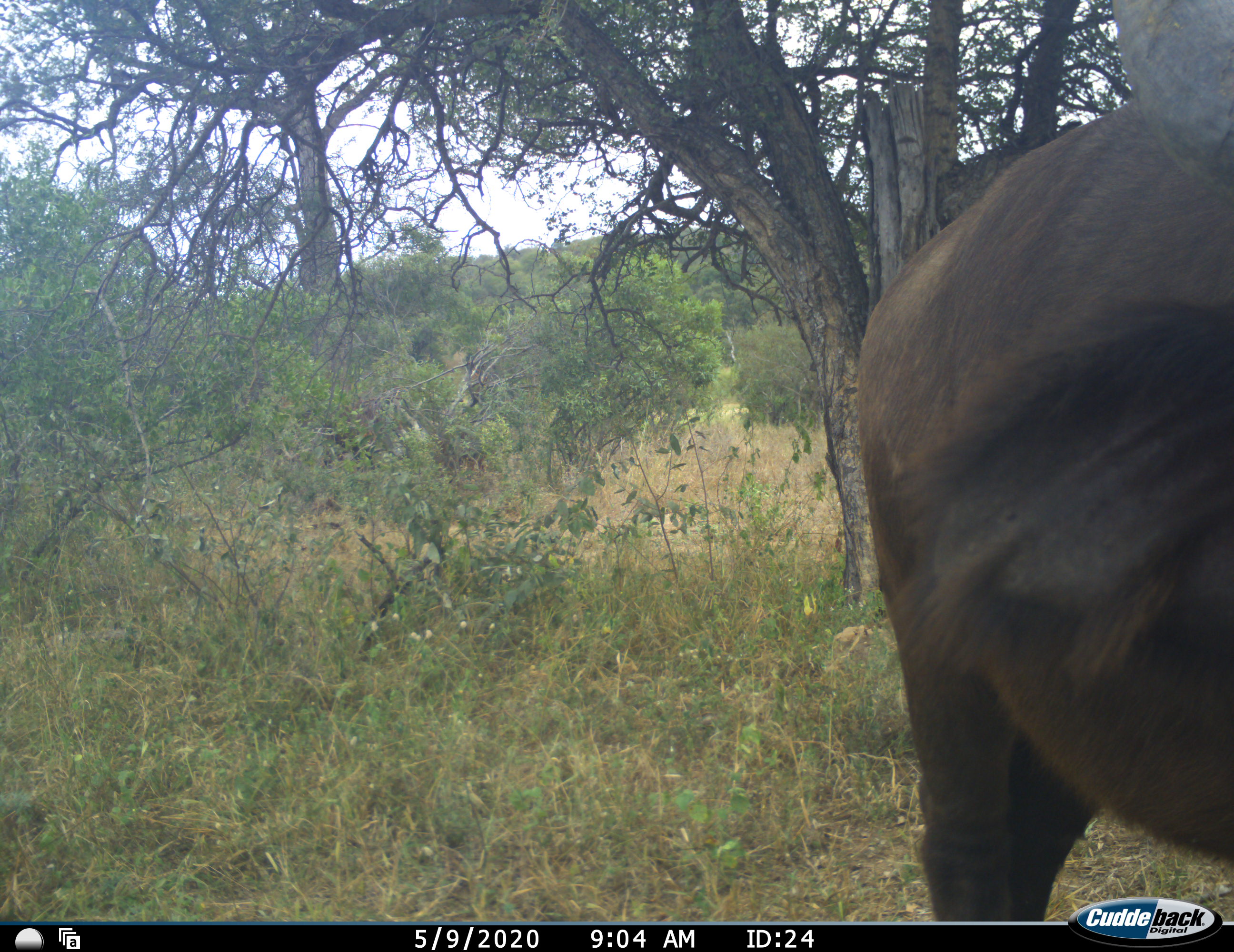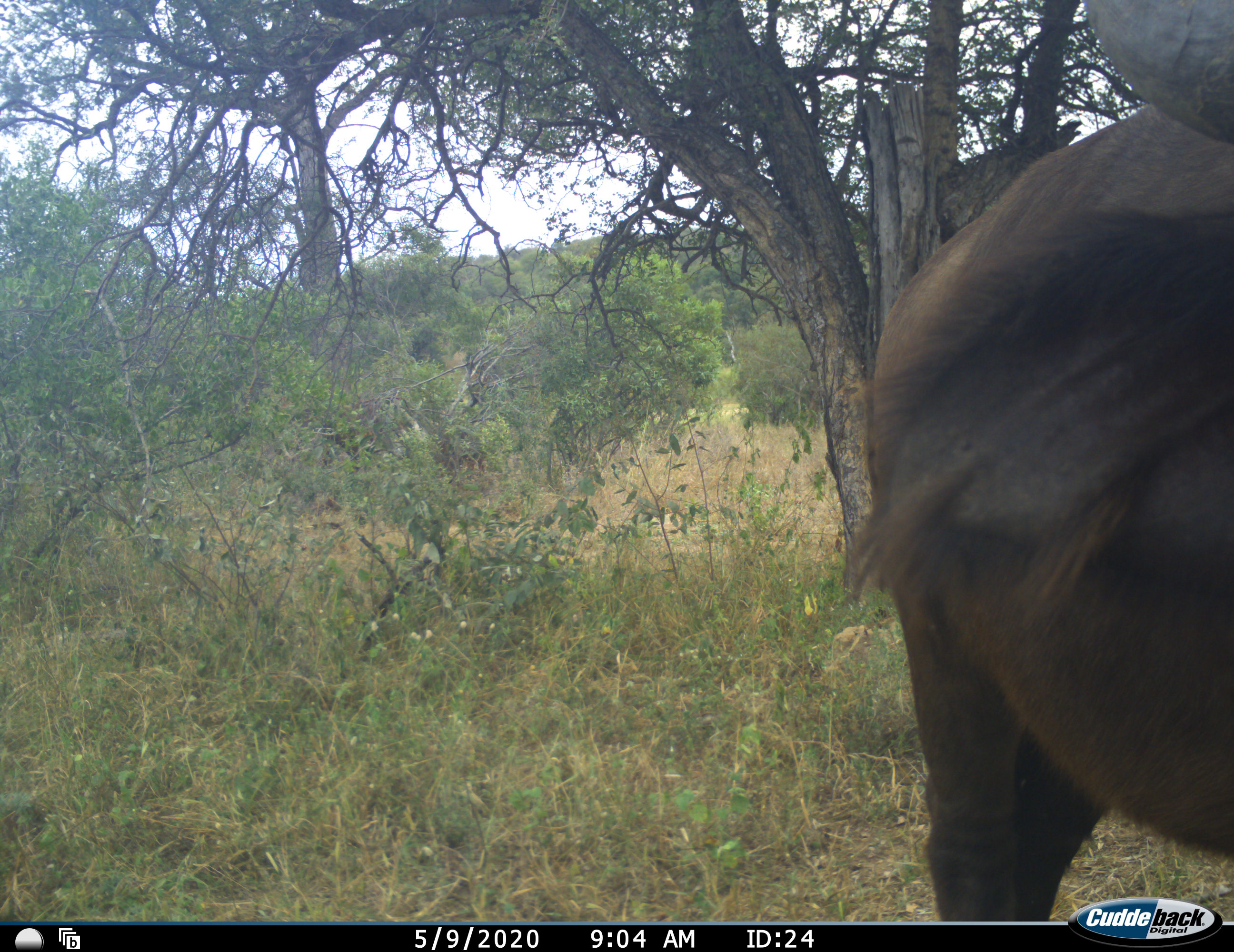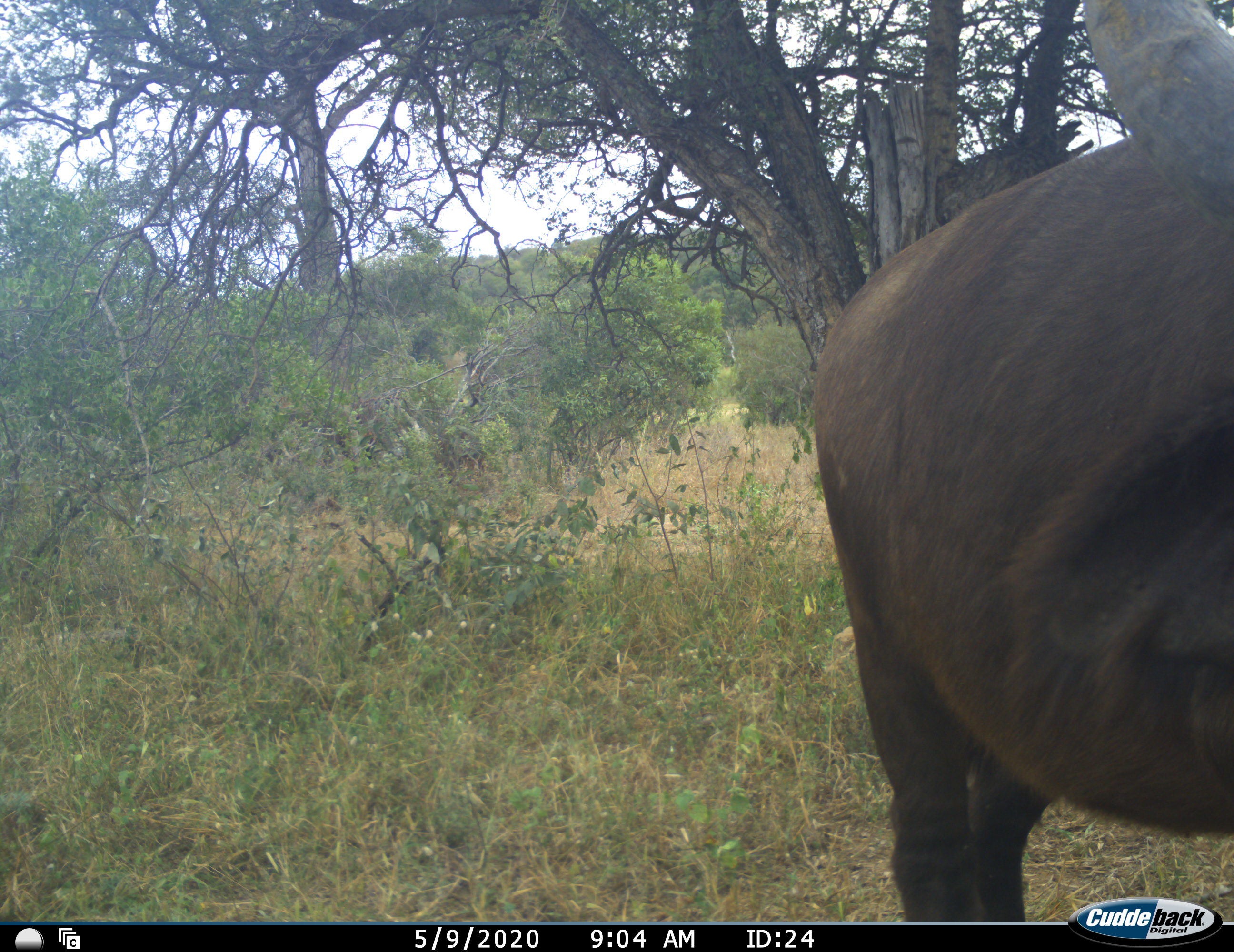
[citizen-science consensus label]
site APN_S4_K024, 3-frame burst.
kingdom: Animalia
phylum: Chordata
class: Mammalia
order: Artiodactyla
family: Bovidae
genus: Syncerus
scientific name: Syncerus caffer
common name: african buffalo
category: buffalo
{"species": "buffalo (african buffalo) (Syncerus caffer)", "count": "1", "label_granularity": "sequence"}